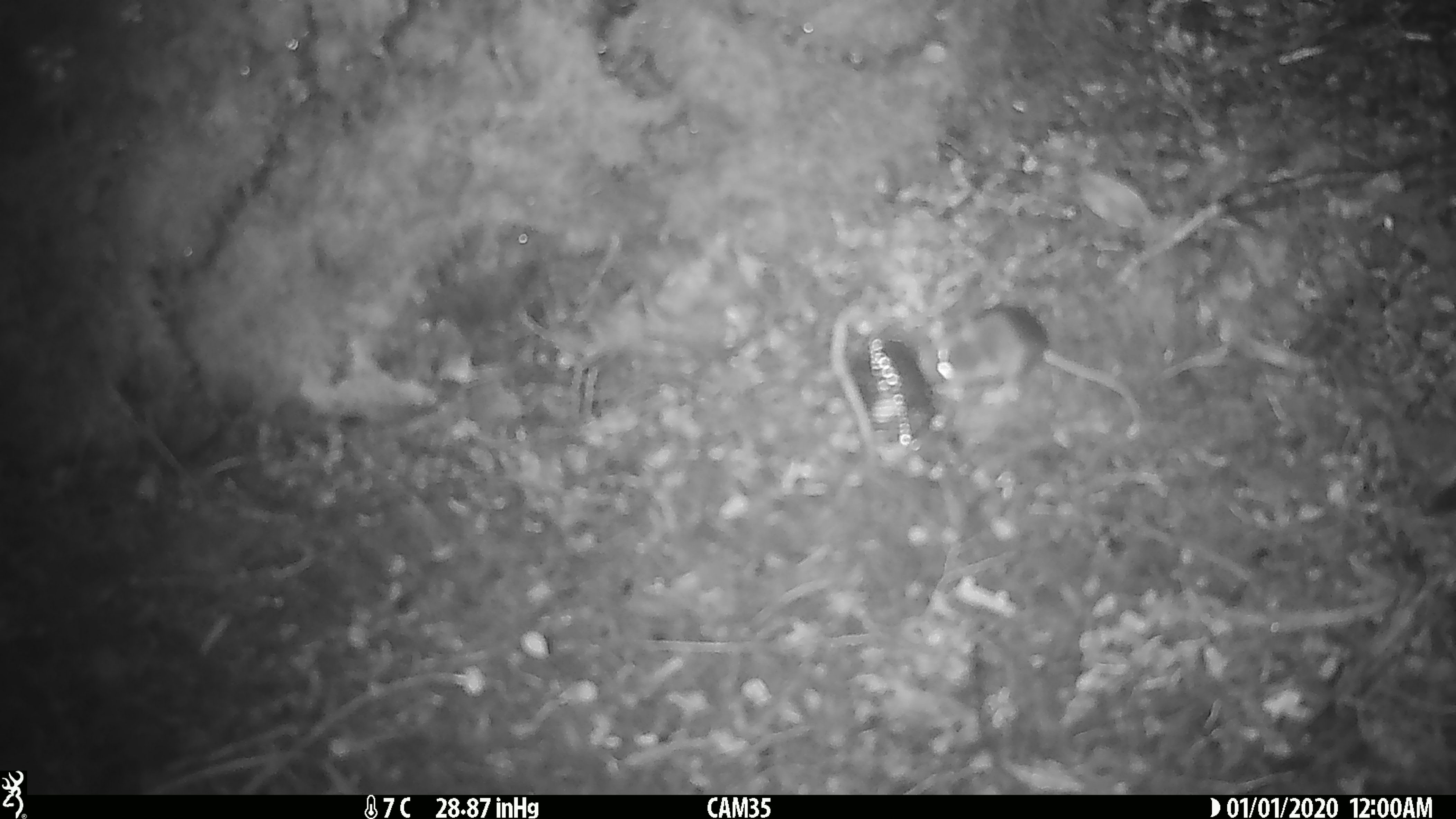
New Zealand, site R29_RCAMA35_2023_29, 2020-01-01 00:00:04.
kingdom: Animalia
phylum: Chordata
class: Mammalia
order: Rodentia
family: Muridae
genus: Mus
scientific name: Mus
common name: mouse